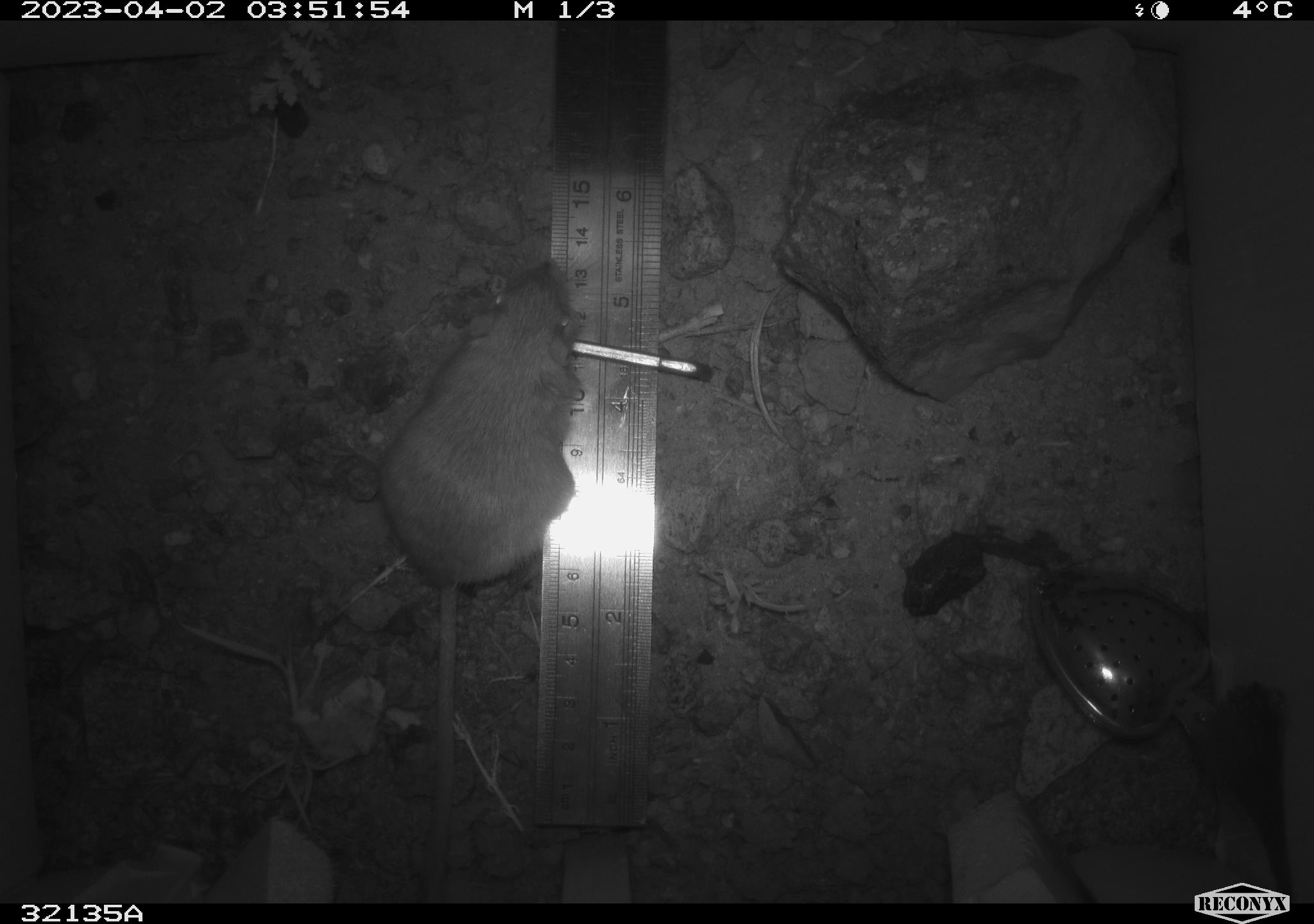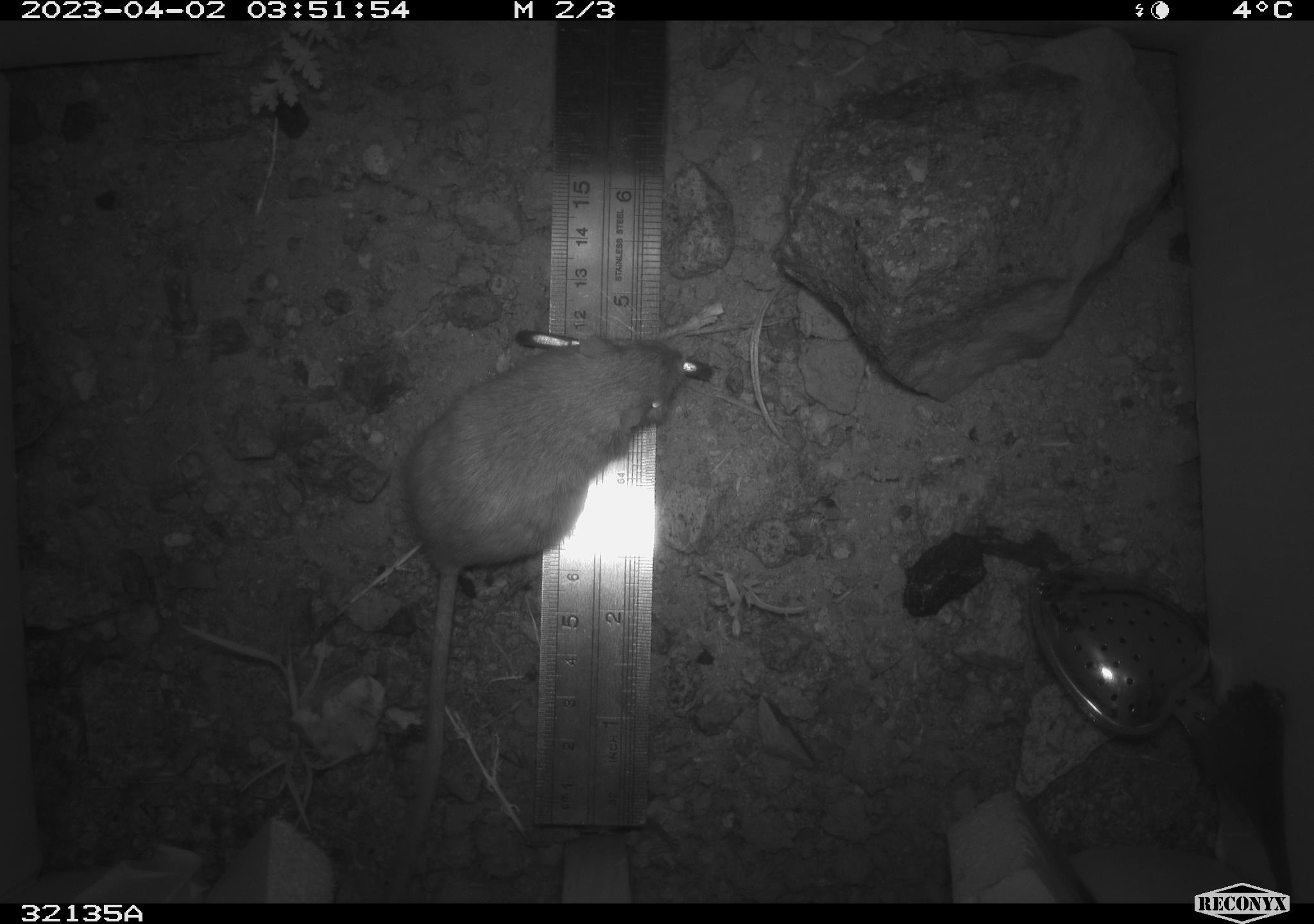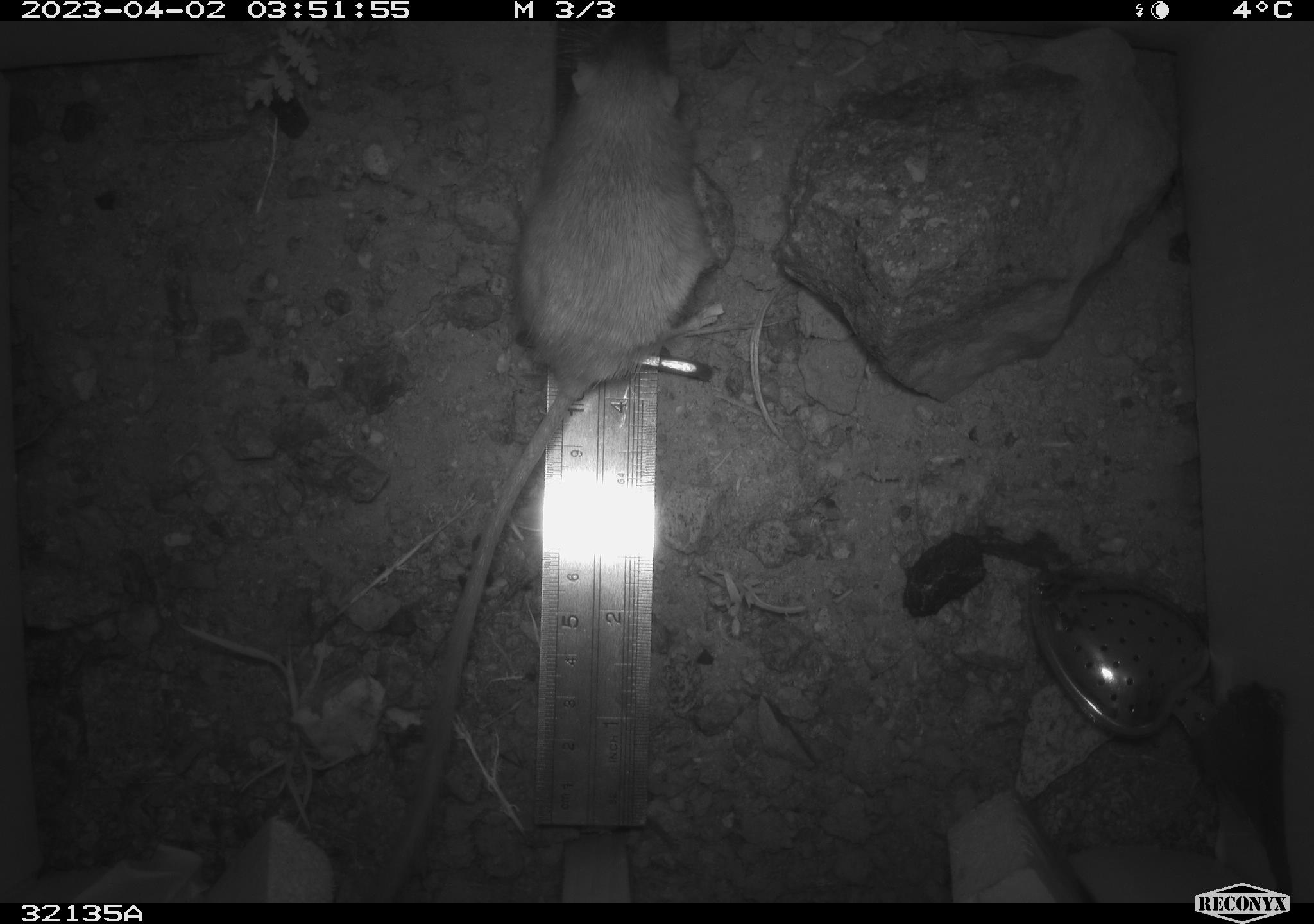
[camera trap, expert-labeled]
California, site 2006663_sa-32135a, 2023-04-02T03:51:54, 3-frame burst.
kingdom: Animalia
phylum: Chordata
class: Mammalia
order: Rodentia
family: Heteromyidae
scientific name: Heteromyidae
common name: kangaroo rats and pocket mice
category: heteromyidae family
Heteromyidae family (kangaroo rats and pocket mice) (Heteromyidae).